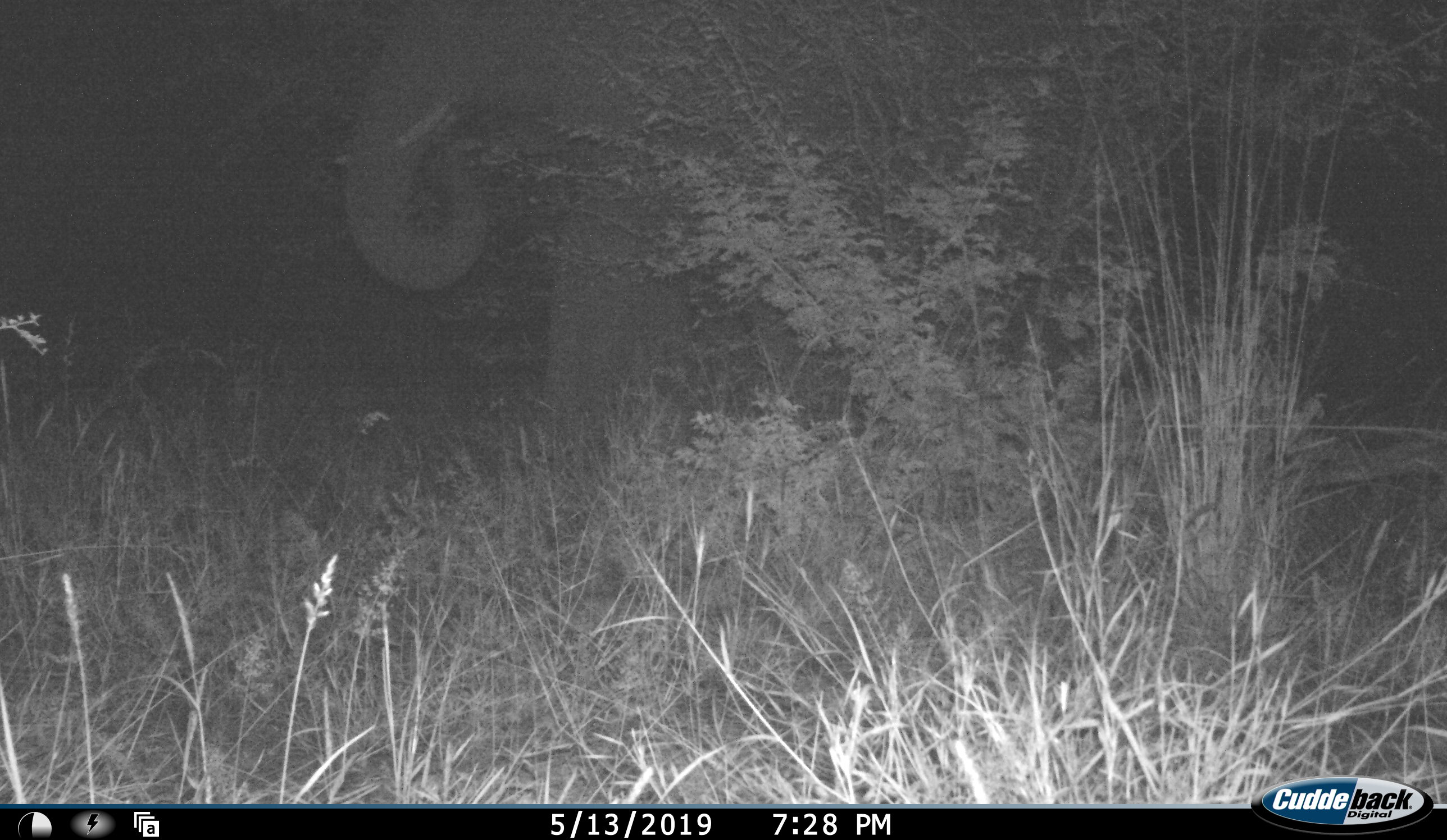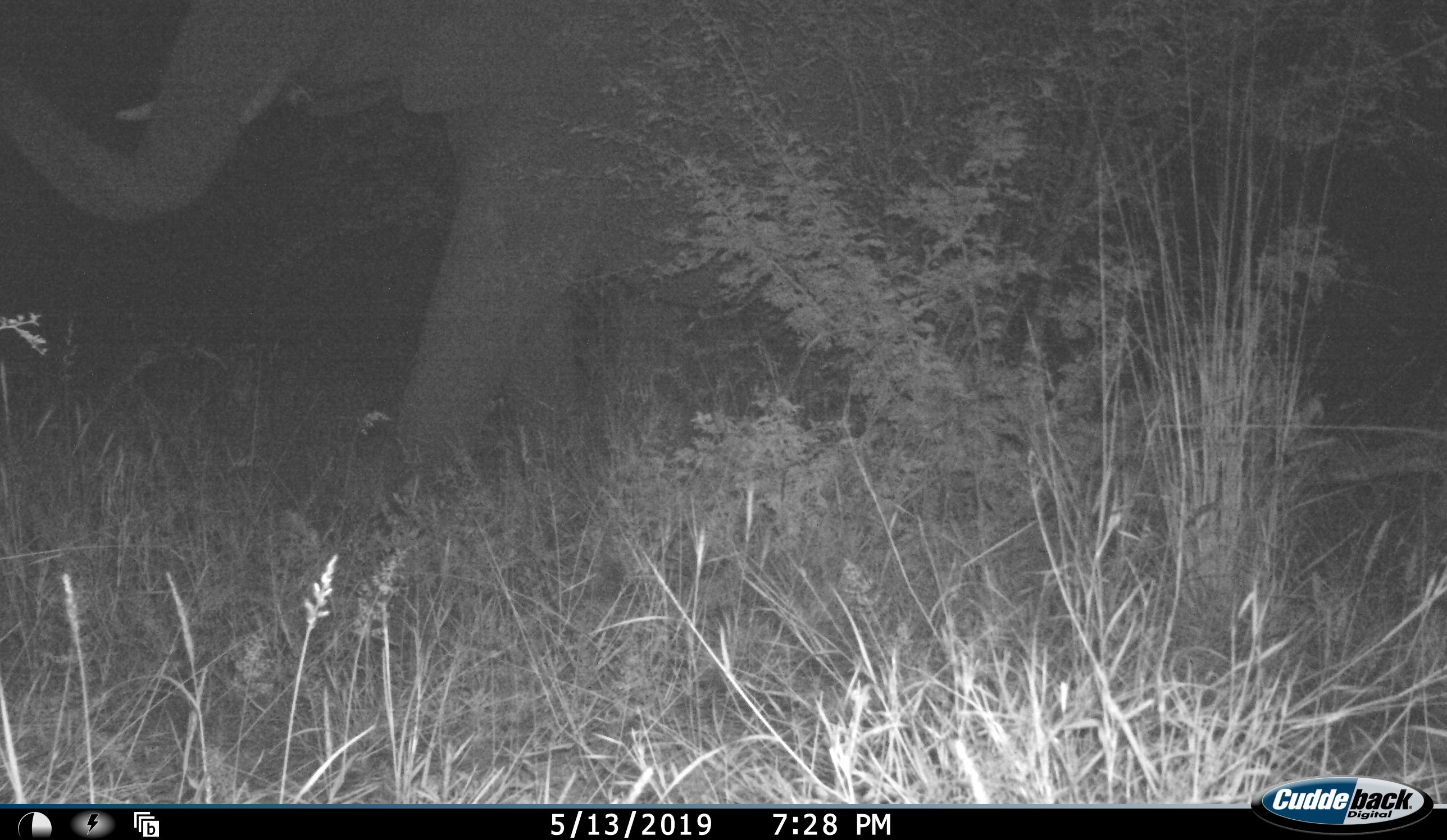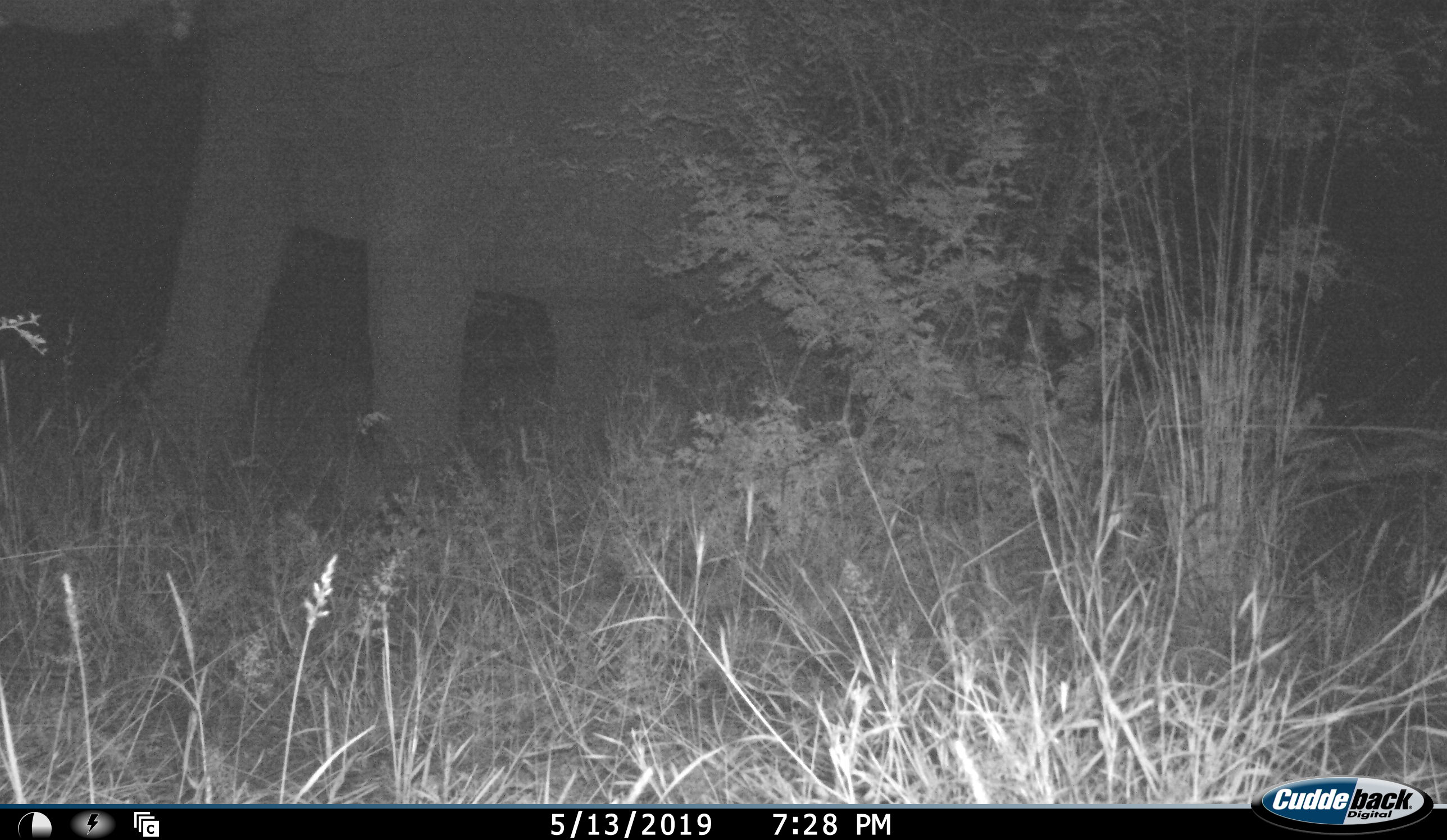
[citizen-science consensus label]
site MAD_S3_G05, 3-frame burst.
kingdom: Animalia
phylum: Chordata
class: Mammalia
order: Proboscidea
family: Elephantidae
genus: Loxodonta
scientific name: Loxodonta africana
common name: african bush elephant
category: elephant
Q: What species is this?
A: Elephant (african bush elephant) (Loxodonta africana).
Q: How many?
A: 1.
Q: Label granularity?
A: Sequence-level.